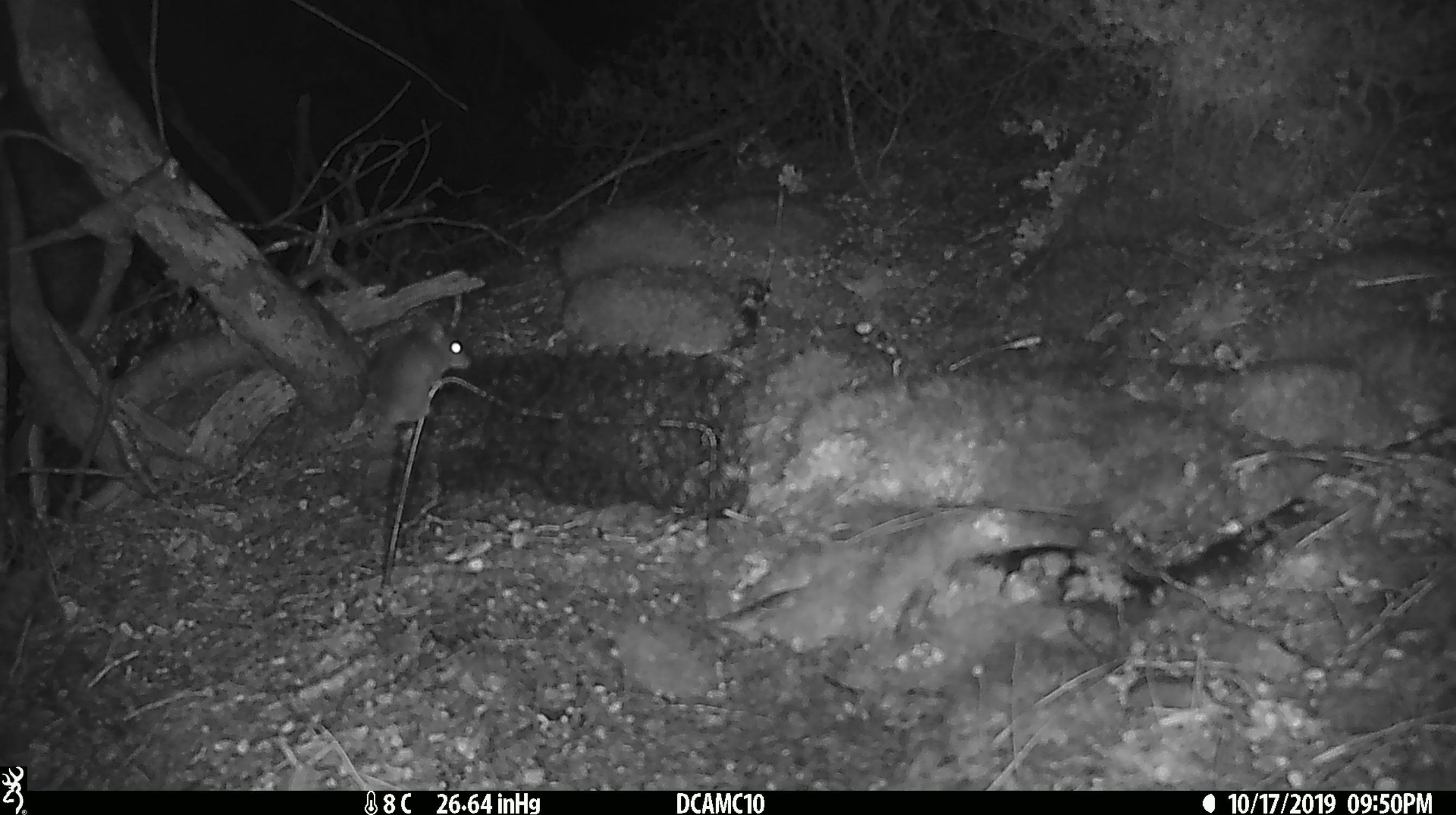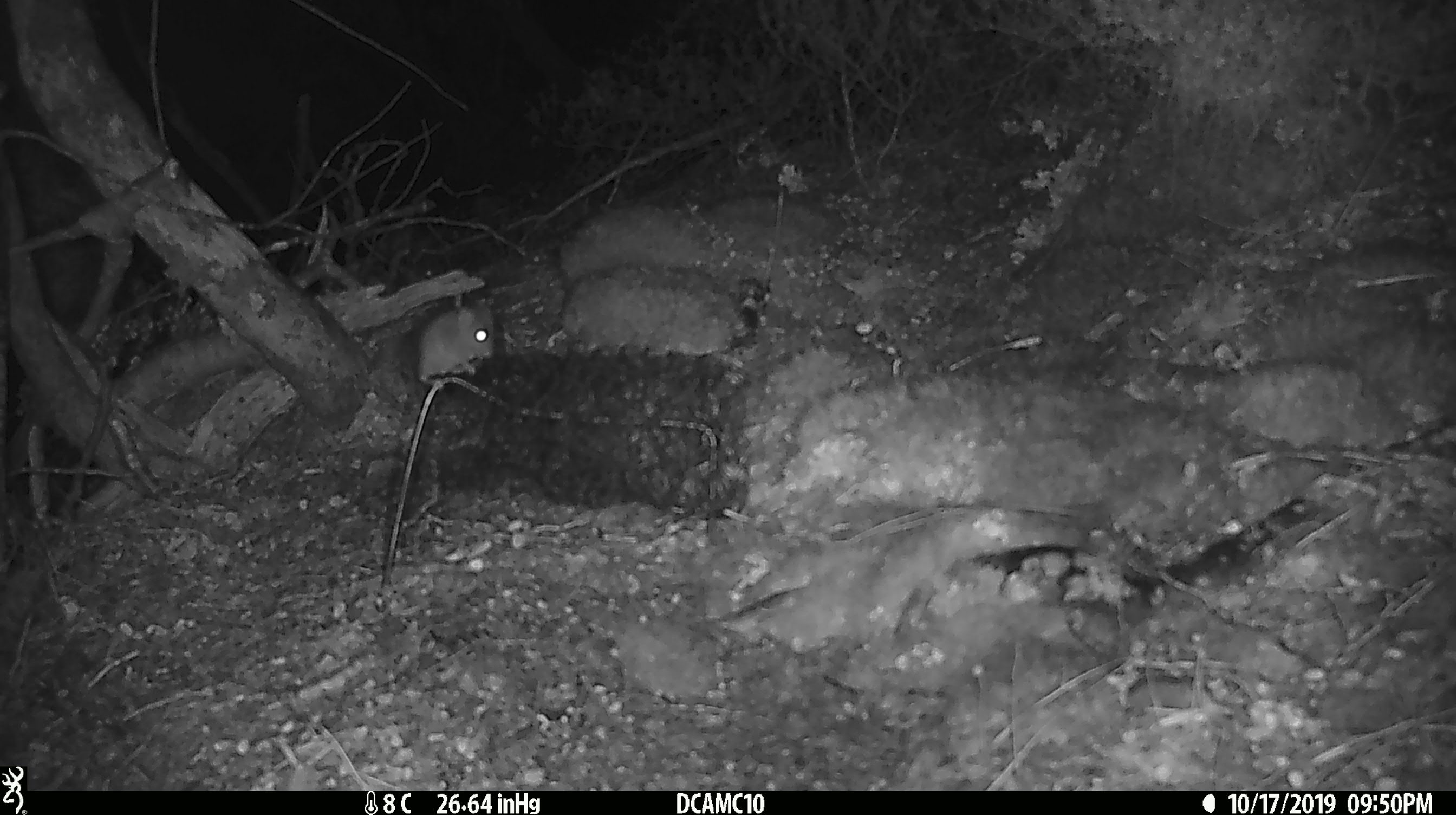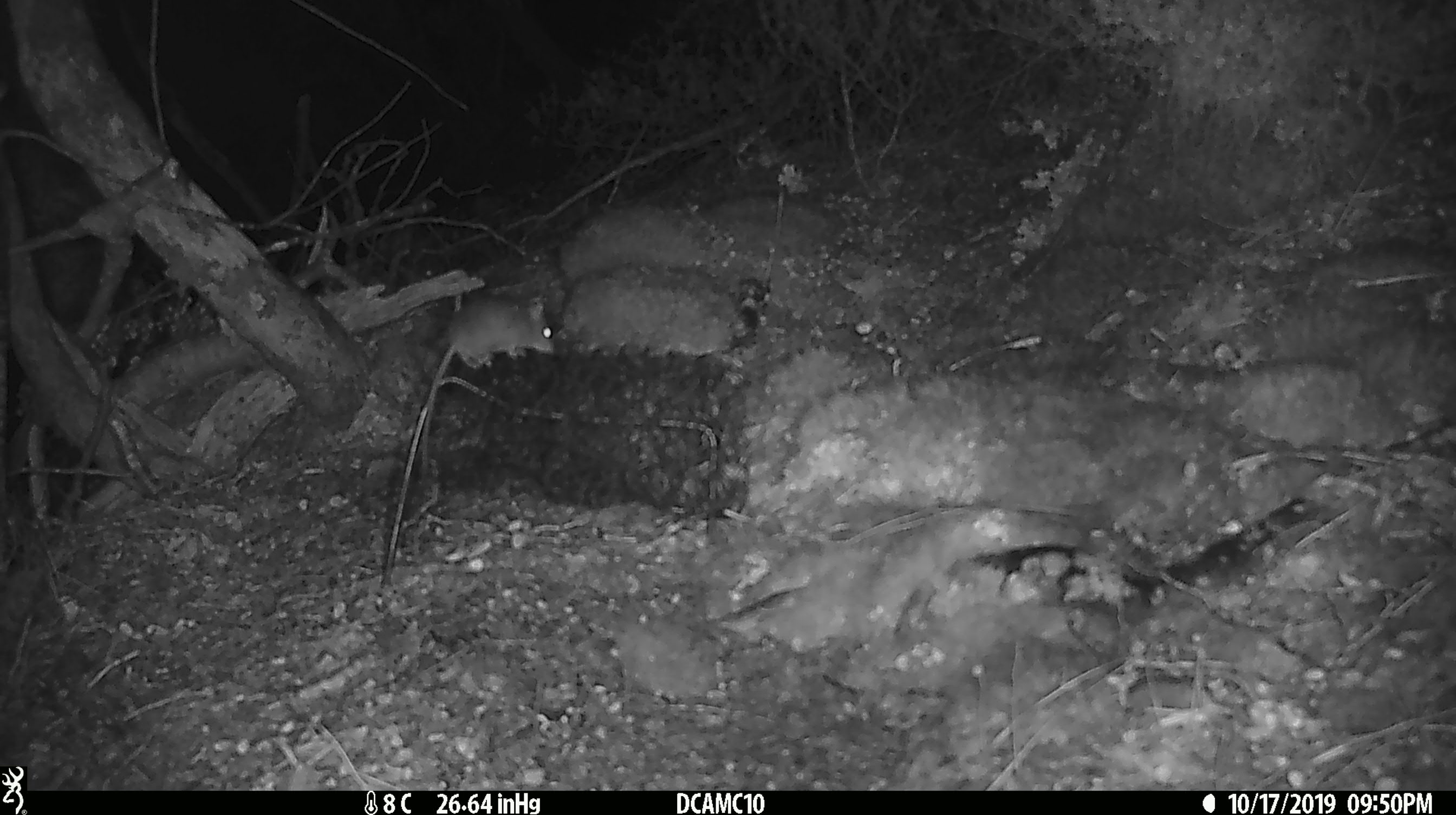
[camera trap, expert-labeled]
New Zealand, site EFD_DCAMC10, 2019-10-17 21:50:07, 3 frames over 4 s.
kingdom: Animalia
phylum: Chordata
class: Mammalia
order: Rodentia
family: Muridae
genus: Mus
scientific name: Mus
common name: mouse